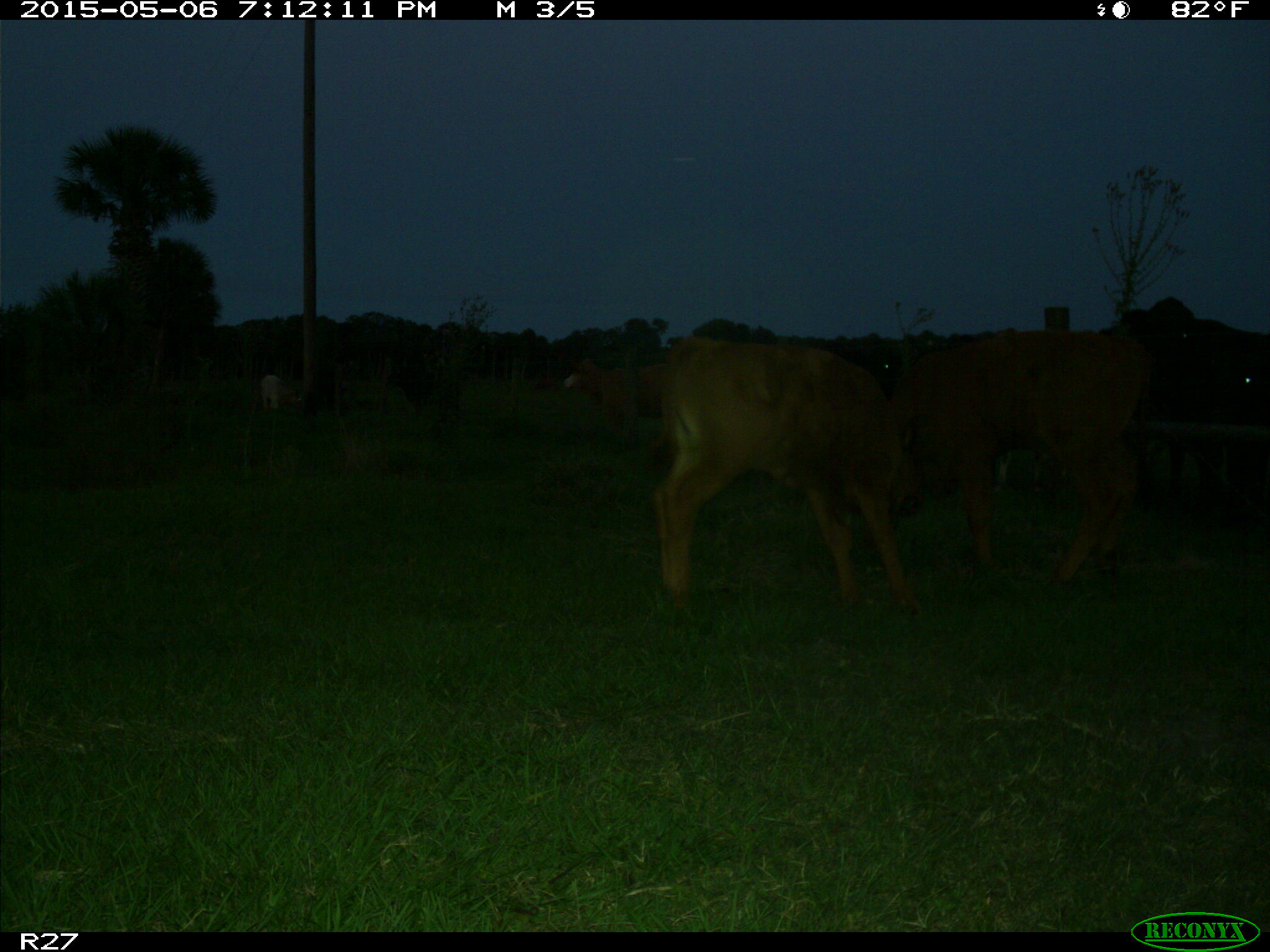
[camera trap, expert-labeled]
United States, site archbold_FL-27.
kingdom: Animalia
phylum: Chordata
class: Mammalia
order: Artiodactyla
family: Bovidae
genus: Bos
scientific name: Bos taurus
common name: domestic cow